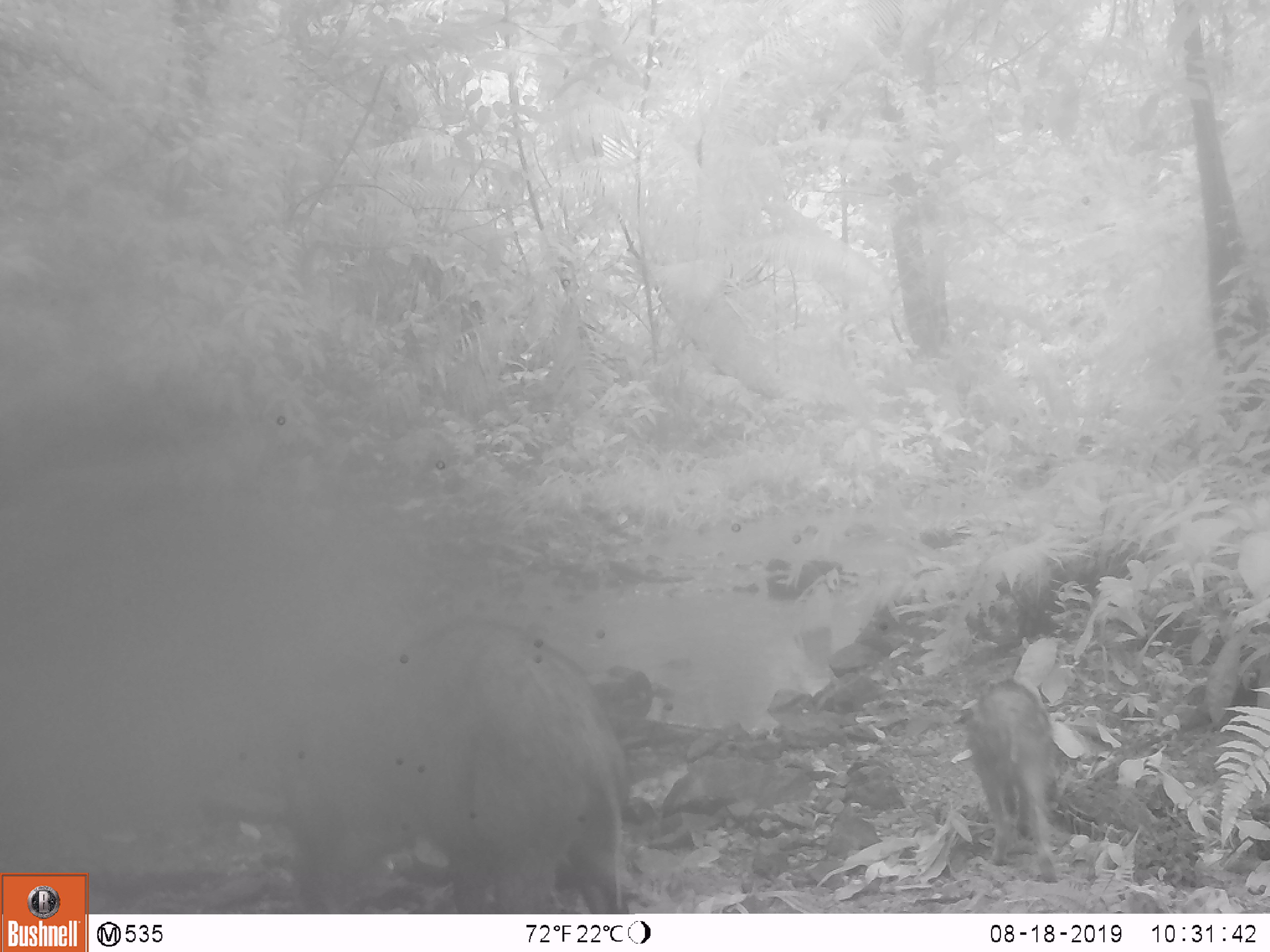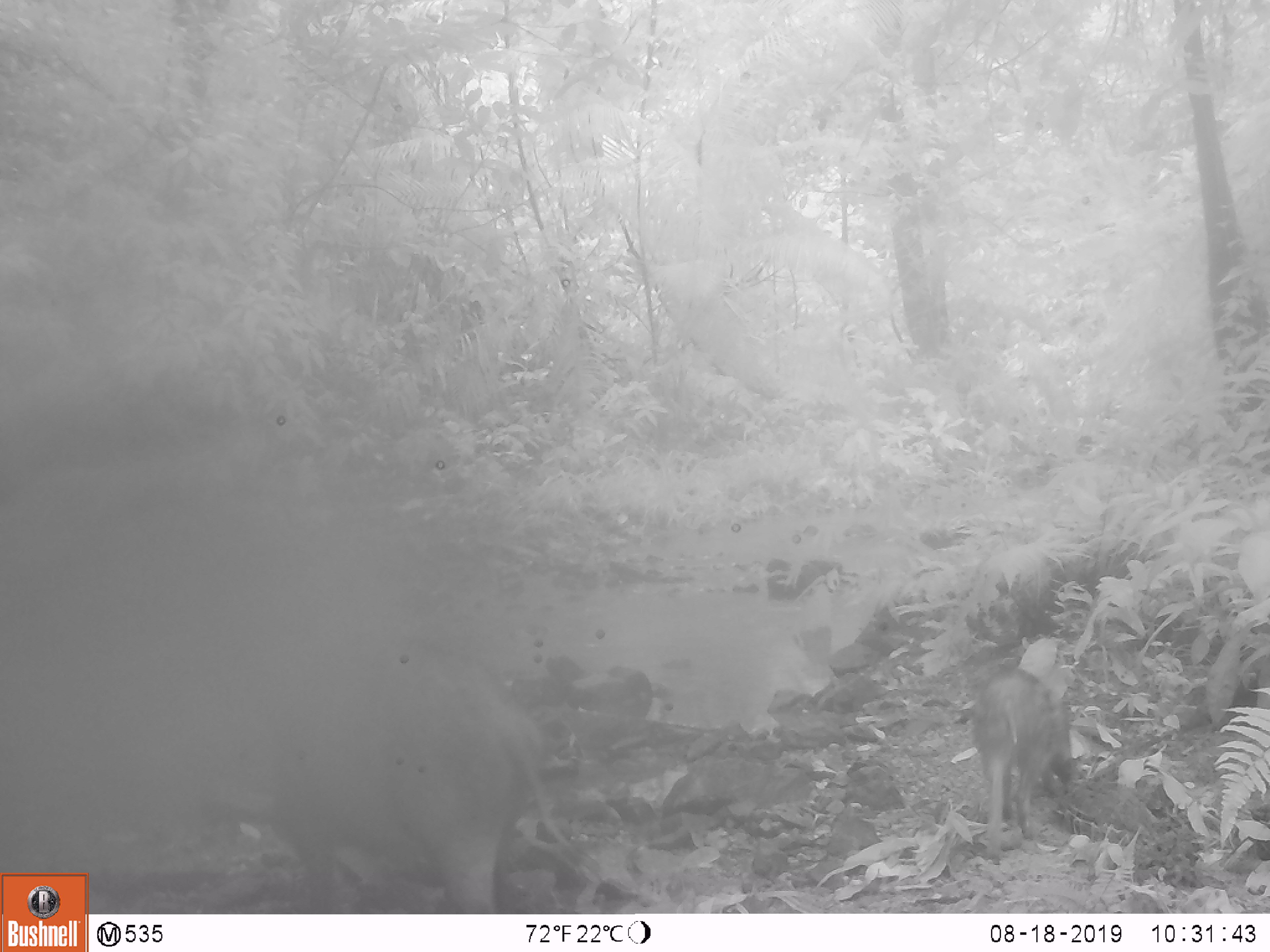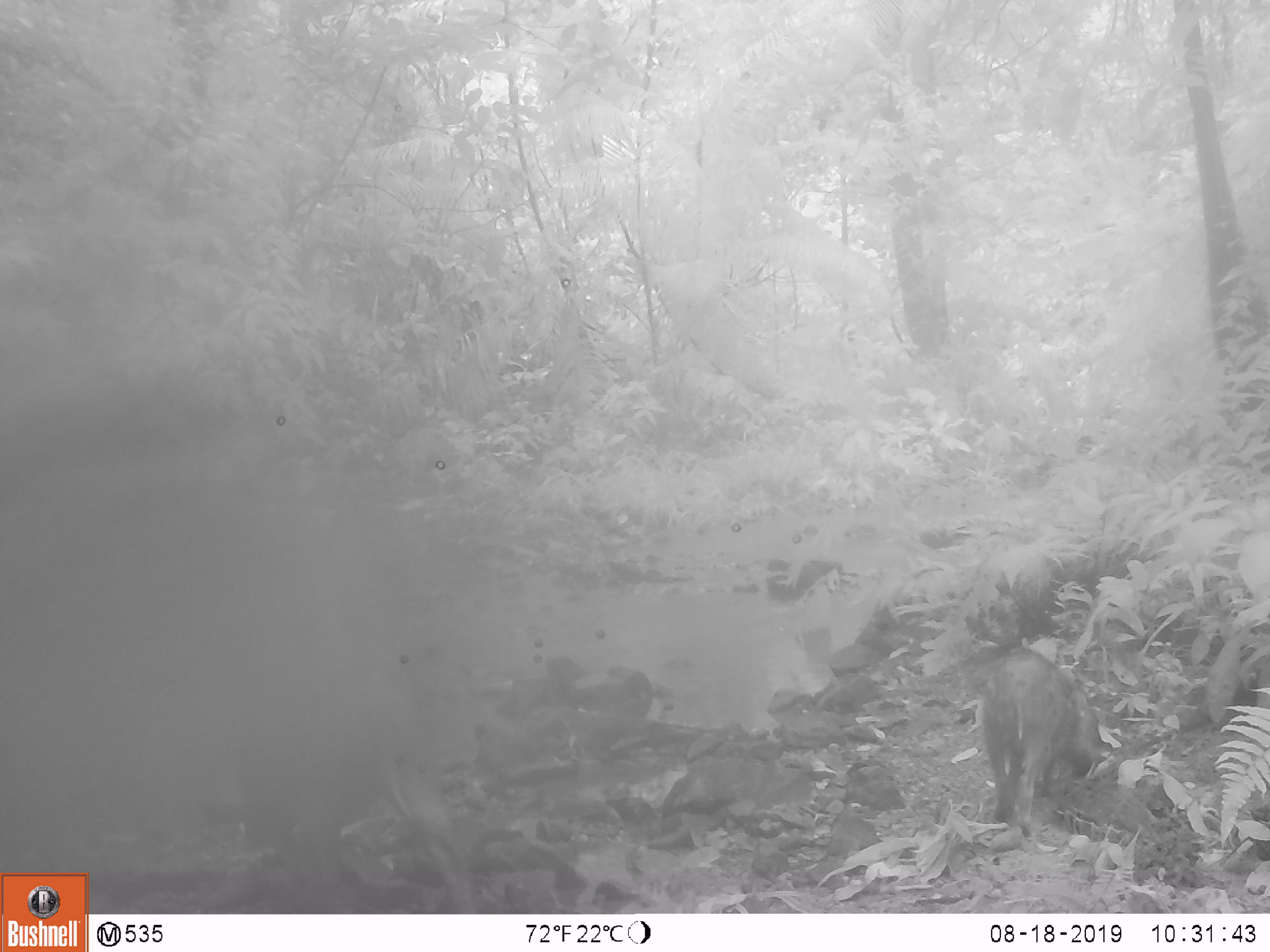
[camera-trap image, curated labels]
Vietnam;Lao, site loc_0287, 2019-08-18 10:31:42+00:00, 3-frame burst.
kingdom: Animalia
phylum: Chordata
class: Mammalia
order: Artiodactyla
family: Suidae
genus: Sus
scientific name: Sus scrofa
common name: eurasian wild pig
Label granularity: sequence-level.